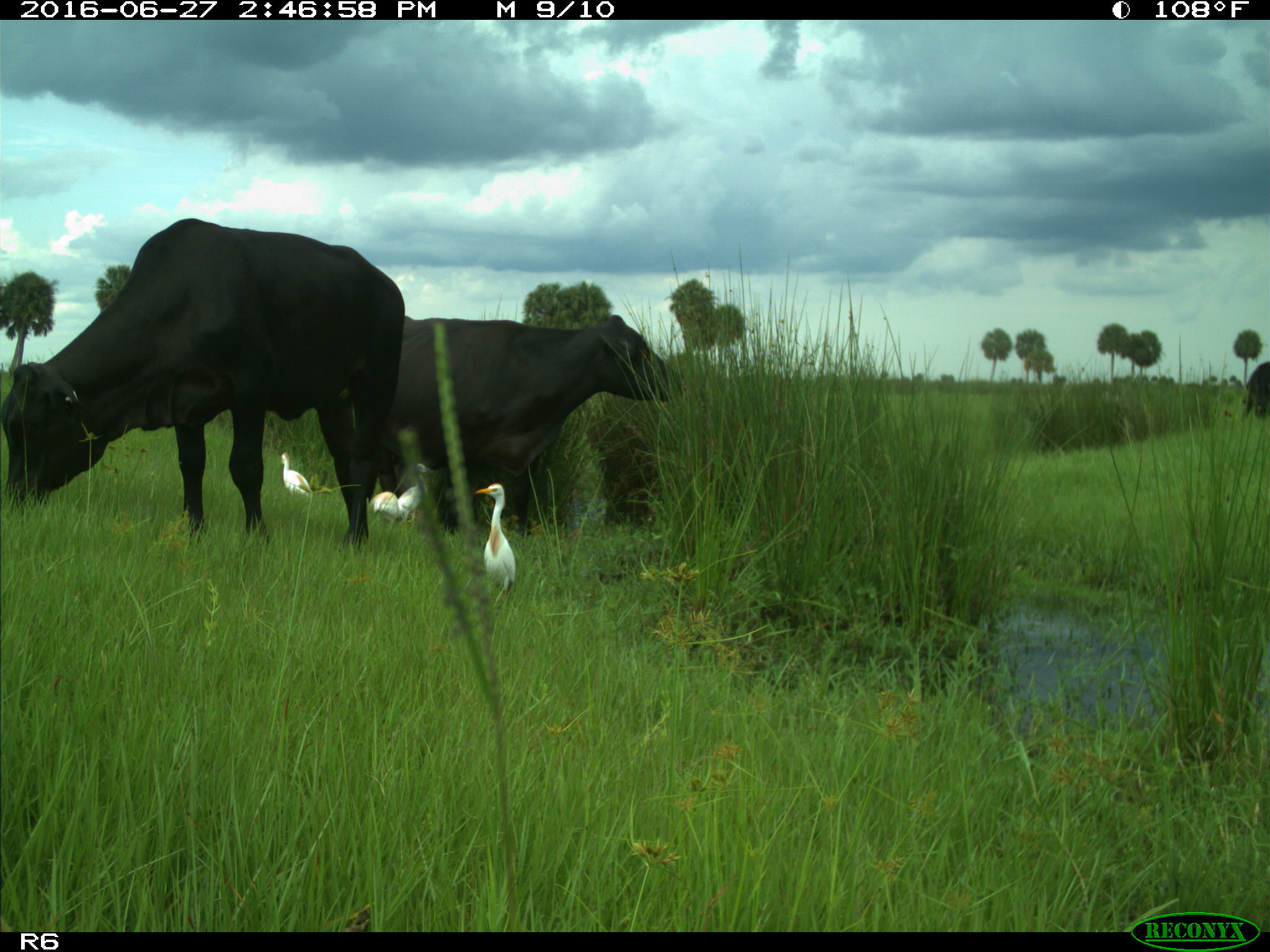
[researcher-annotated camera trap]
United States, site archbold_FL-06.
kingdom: Animalia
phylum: Chordata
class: Mammalia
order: Artiodactyla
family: Bovidae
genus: Bos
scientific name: Bos taurus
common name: domestic cow